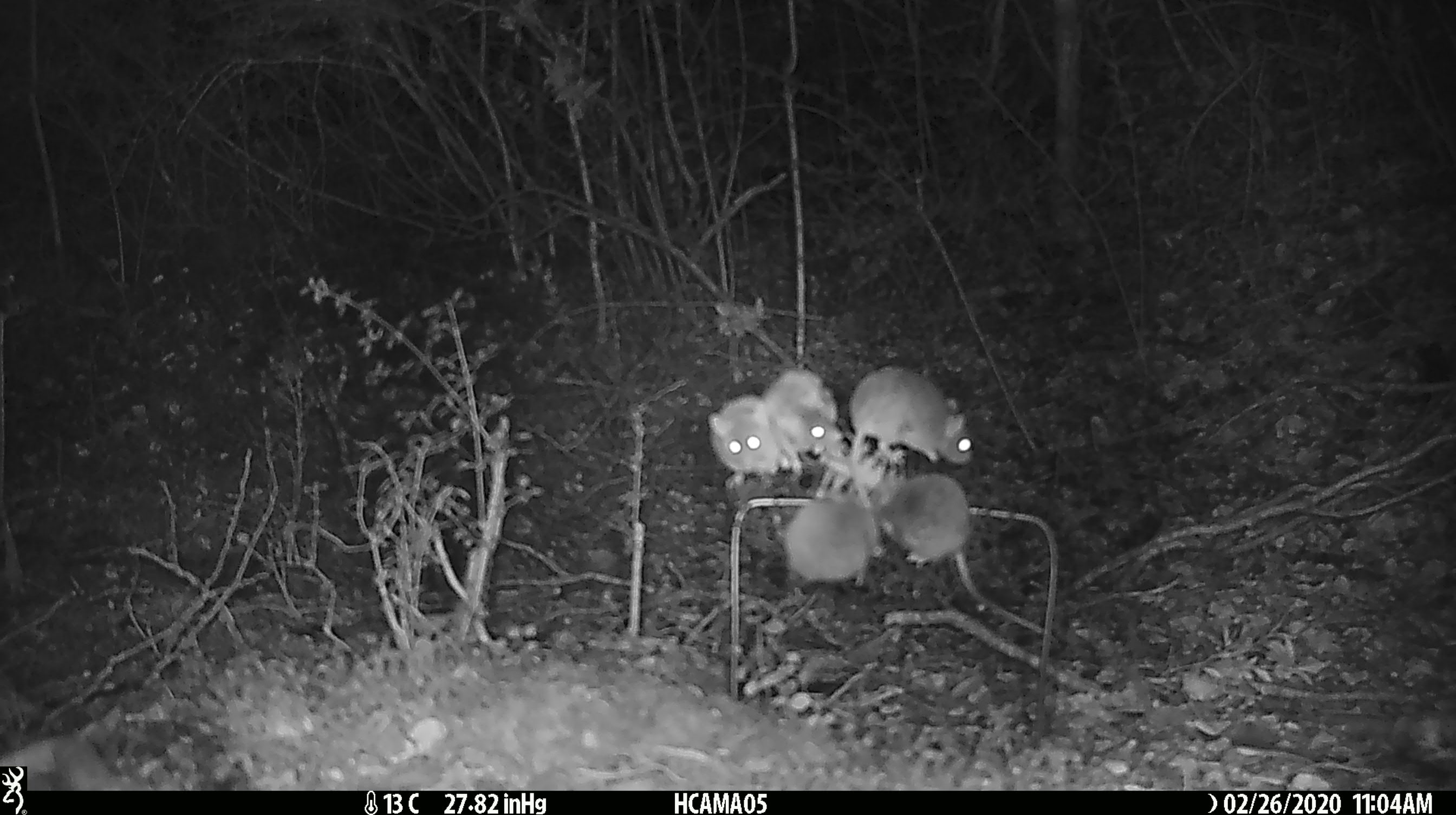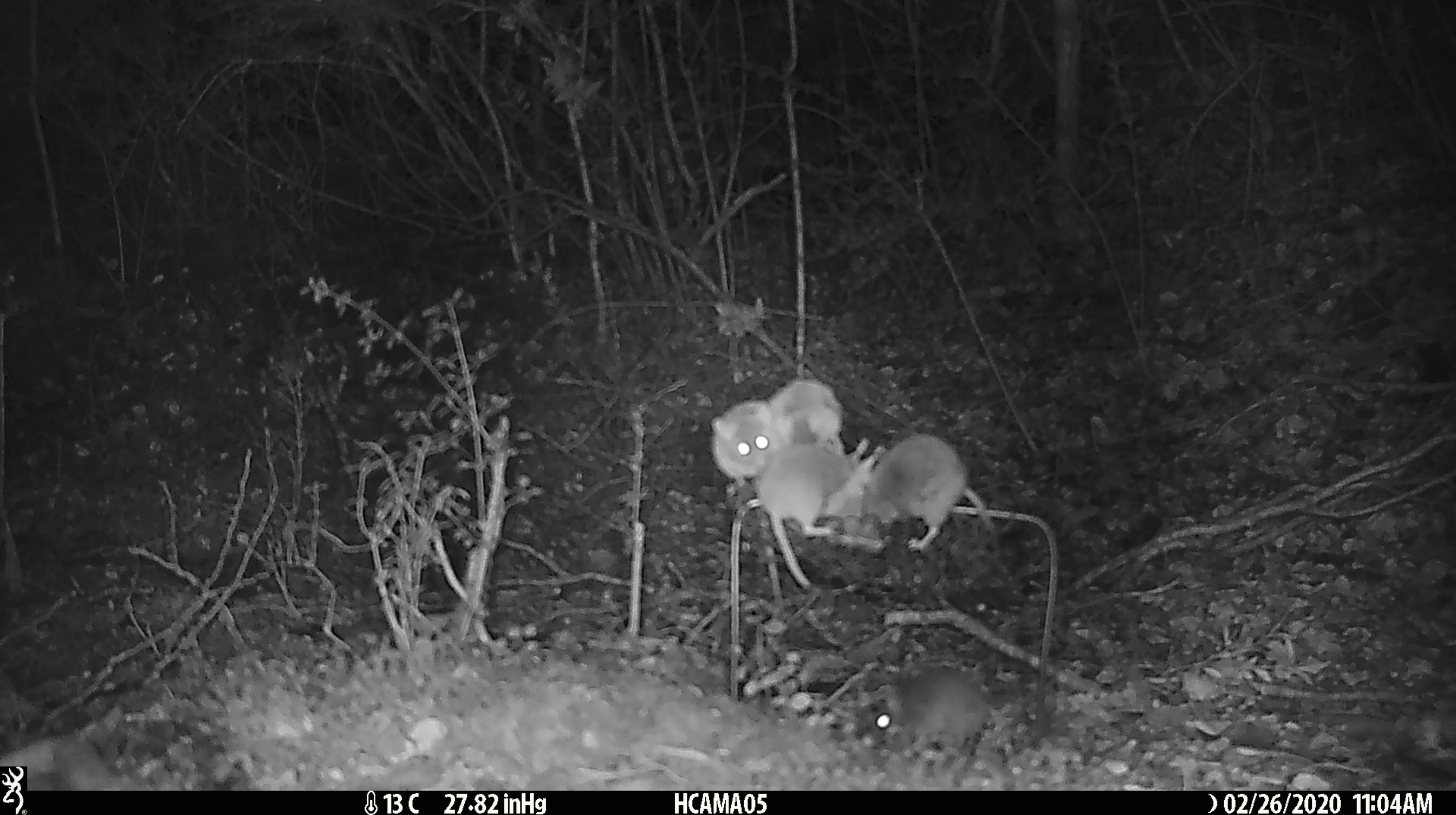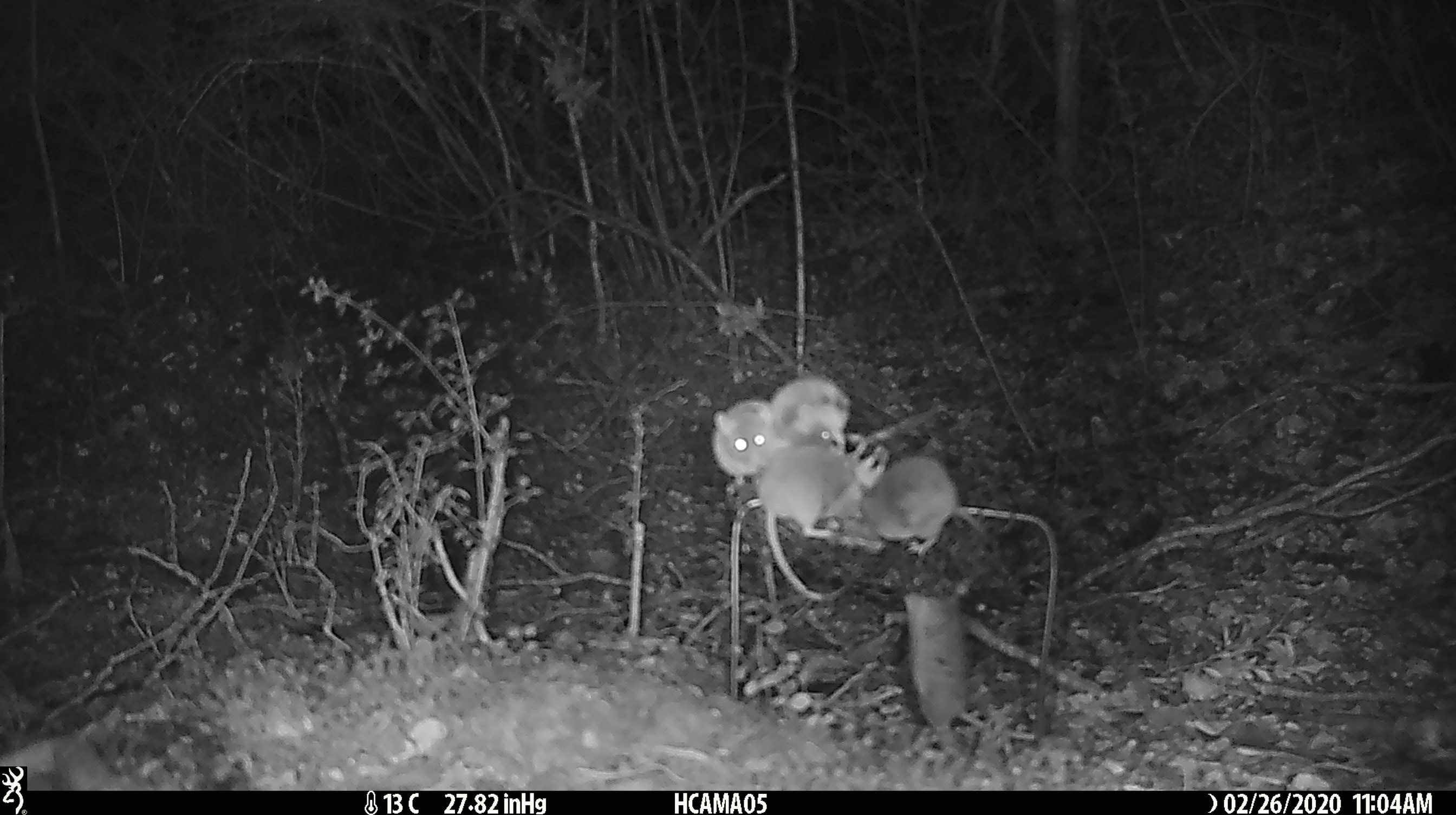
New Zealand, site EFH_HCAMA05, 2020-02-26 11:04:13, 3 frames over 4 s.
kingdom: Animalia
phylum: Chordata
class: Mammalia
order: Rodentia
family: Muridae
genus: Mus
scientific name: Mus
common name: mouse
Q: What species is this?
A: Mouse (Mus).